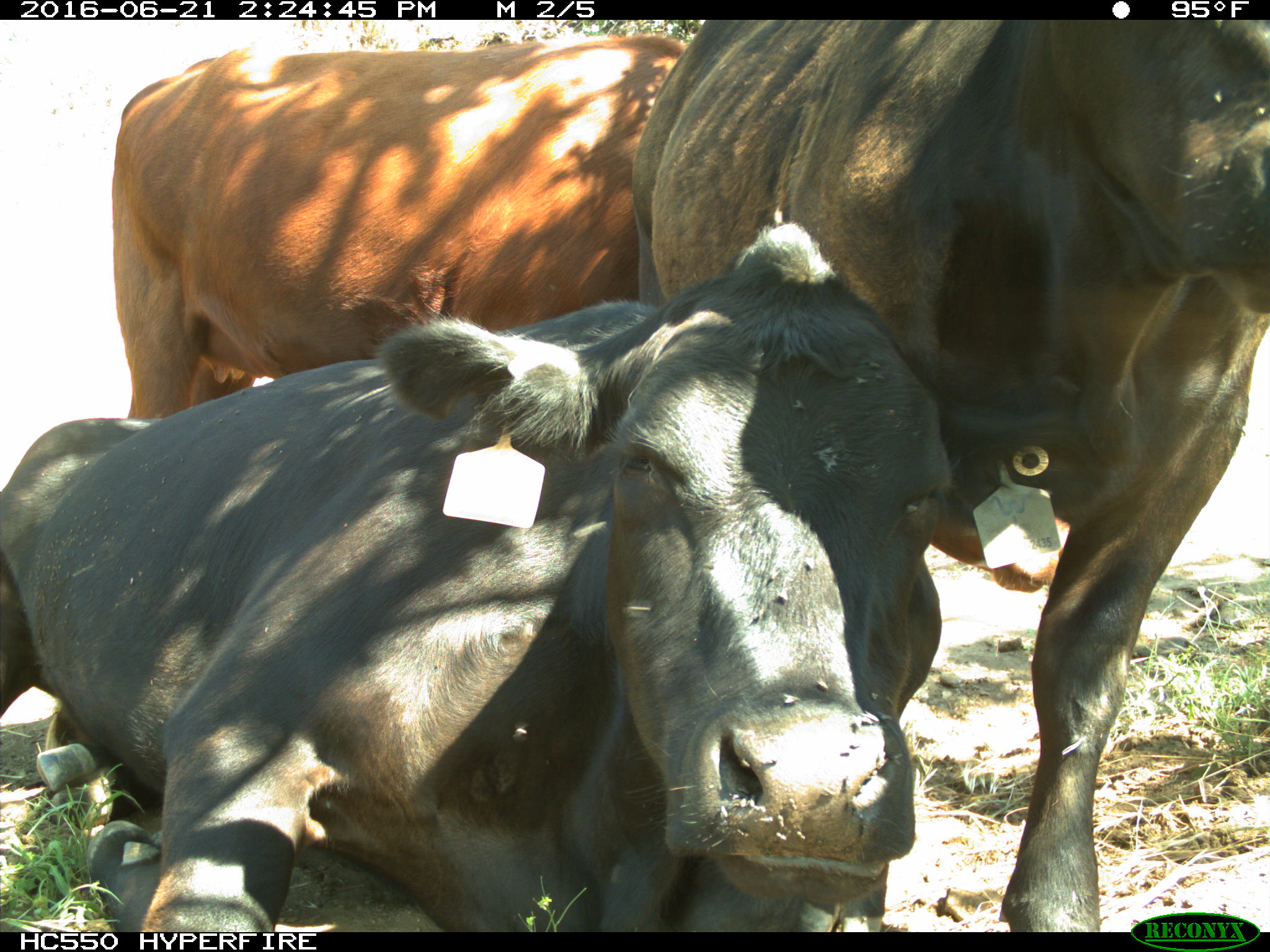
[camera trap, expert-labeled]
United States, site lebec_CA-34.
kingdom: Animalia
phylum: Chordata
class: Mammalia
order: Artiodactyla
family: Bovidae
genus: Bos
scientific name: Bos taurus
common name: domestic cow